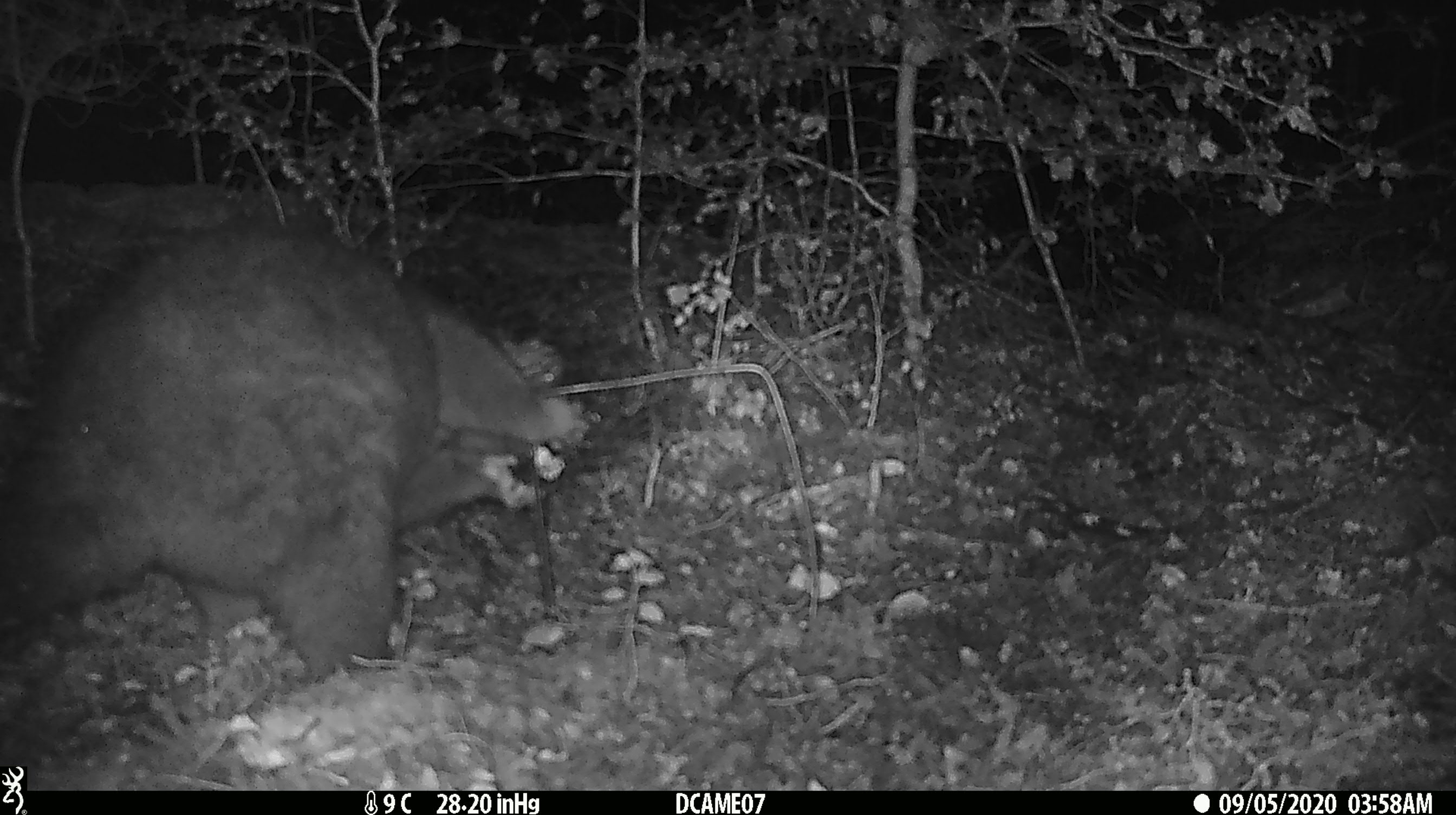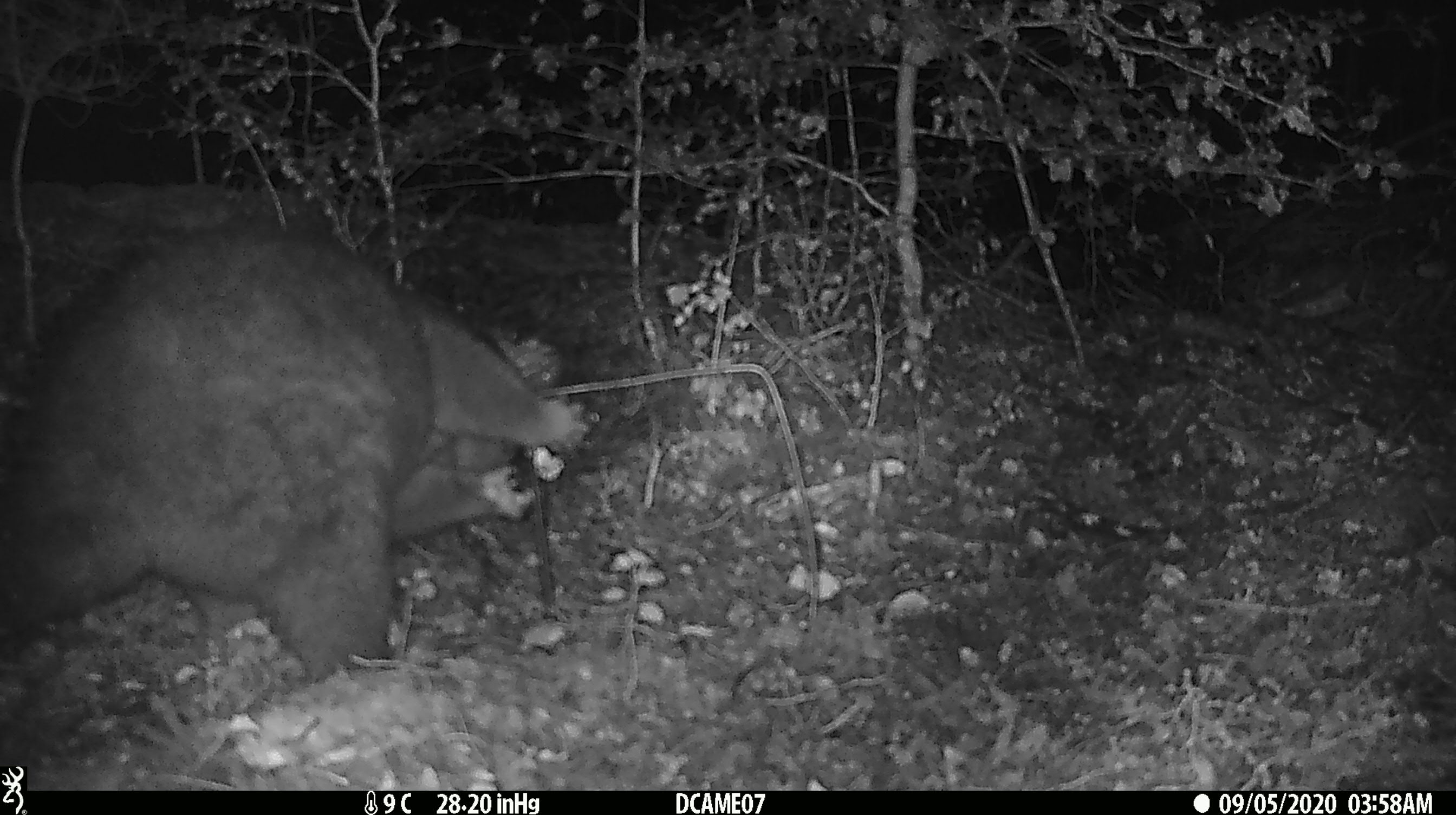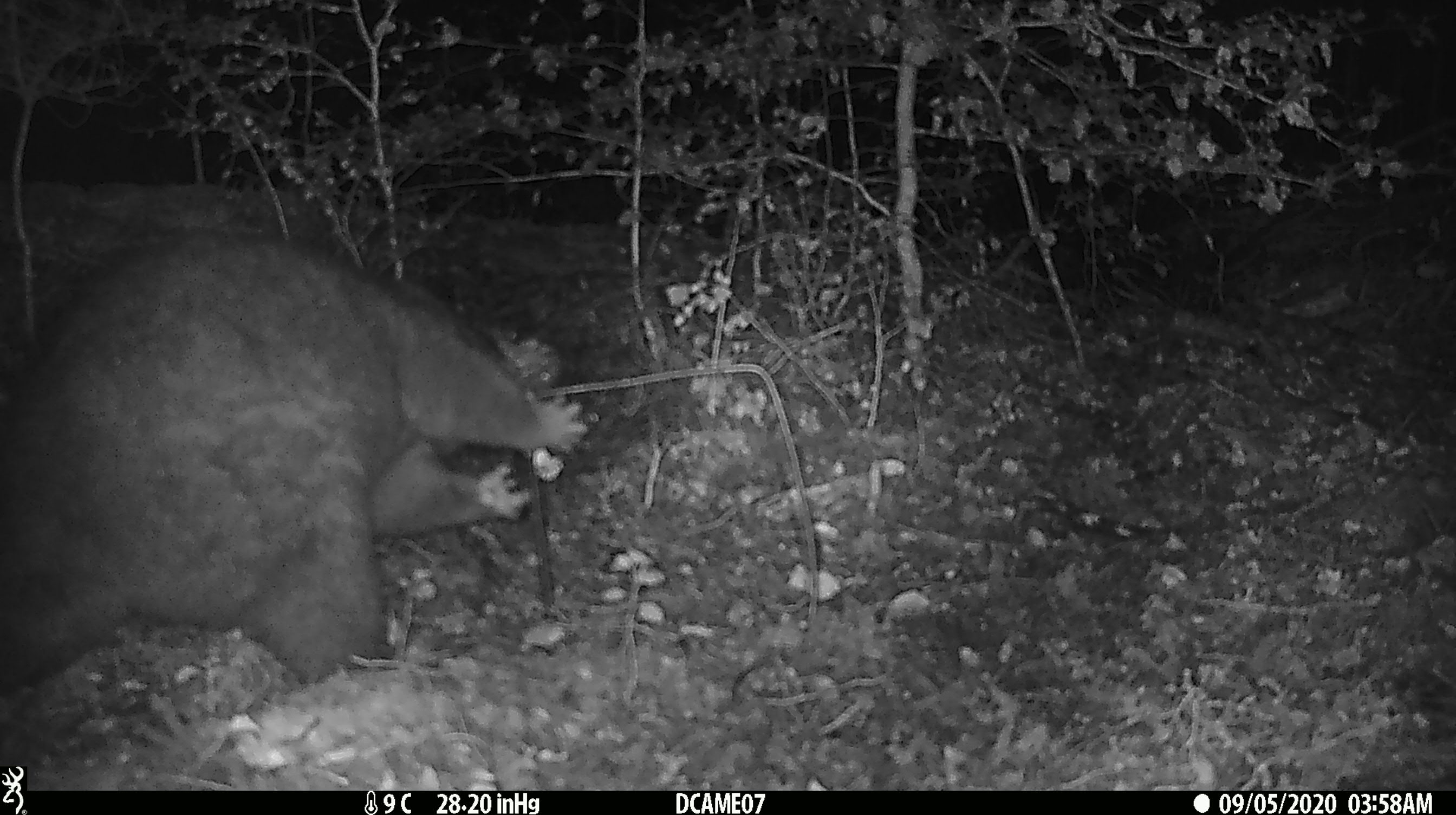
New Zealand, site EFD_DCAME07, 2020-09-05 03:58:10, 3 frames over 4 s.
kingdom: Animalia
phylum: Chordata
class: Mammalia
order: Diprotodontia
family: Phalangeridae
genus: Trichosurus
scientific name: Trichosurus vulpecula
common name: common brushtail possum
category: possum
Possum (common brushtail possum) (Trichosurus vulpecula).